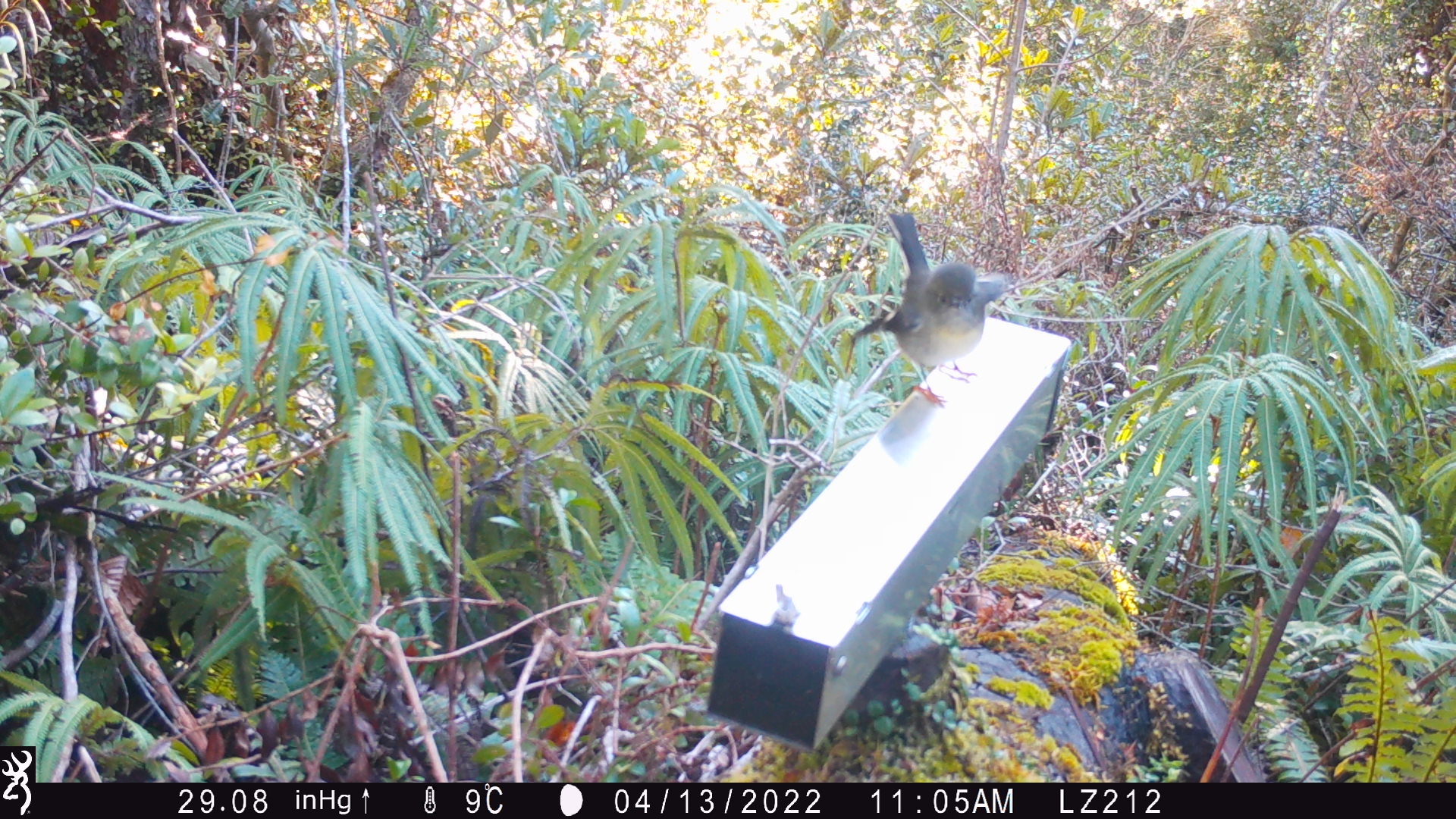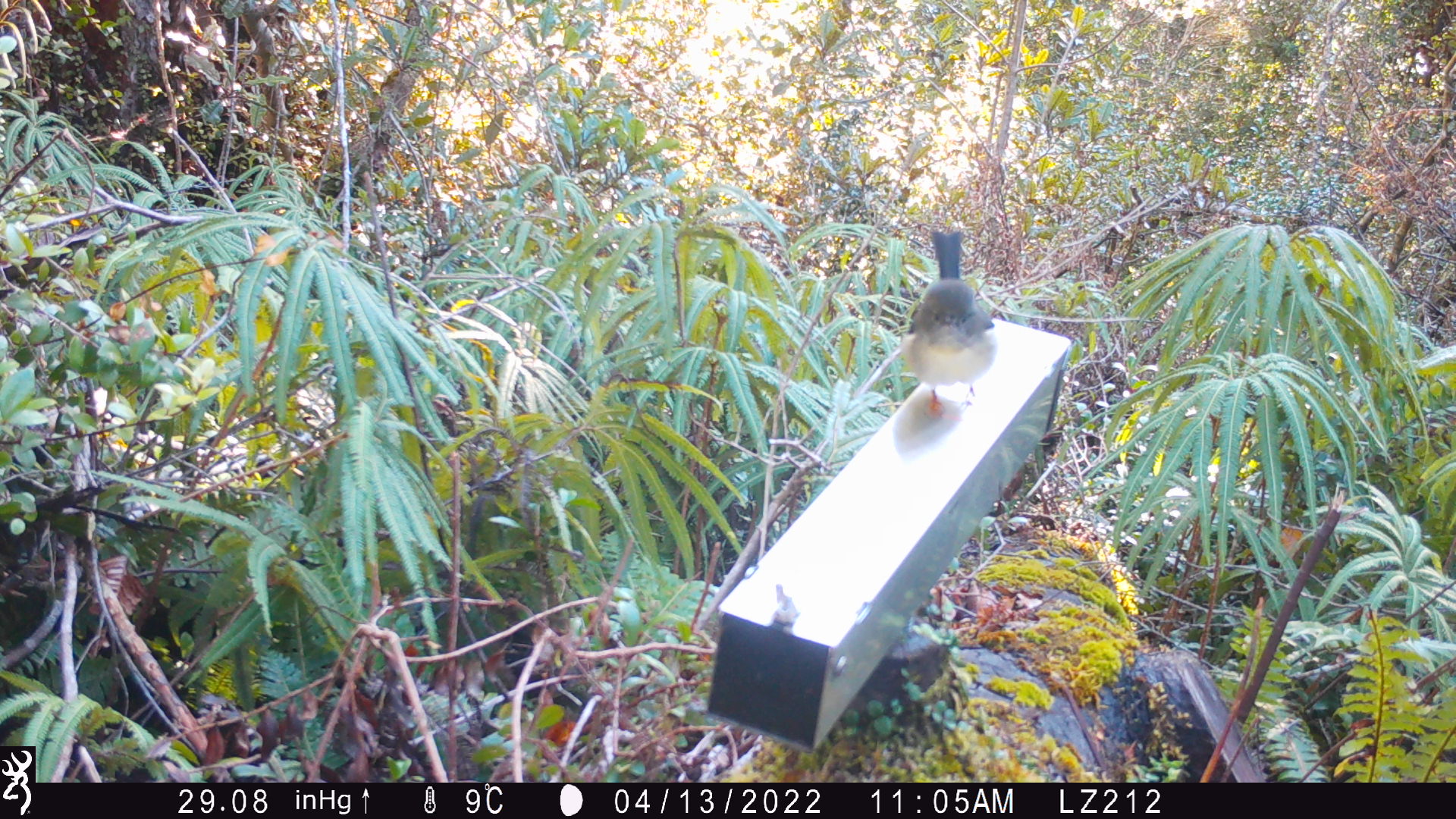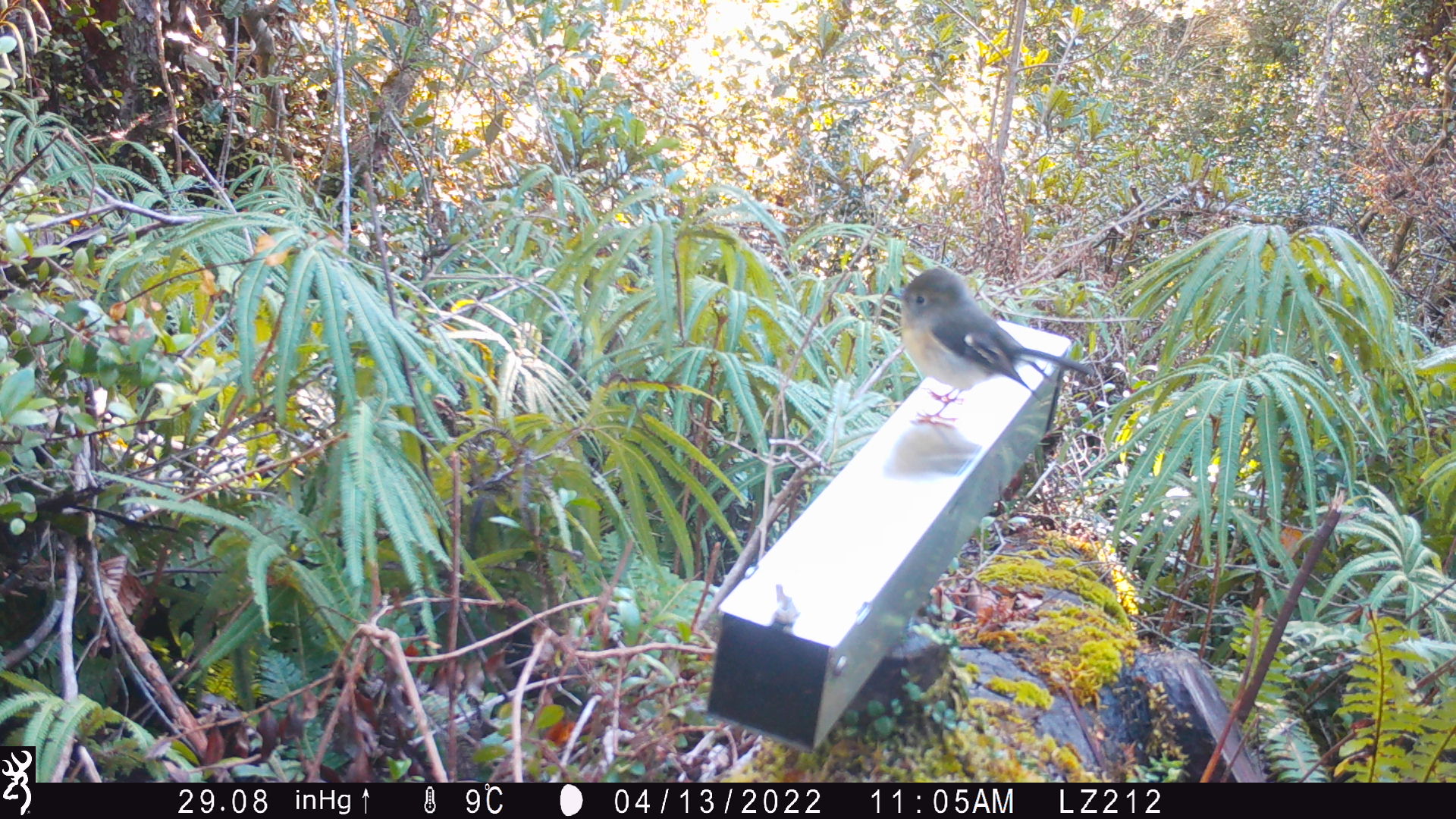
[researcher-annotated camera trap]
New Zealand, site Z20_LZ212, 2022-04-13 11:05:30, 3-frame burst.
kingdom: Animalia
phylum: Chordata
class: Aves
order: Passeriformes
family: Petroicidae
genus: Petroica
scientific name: Petroica macrocephala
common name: tomtit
Tomtit (Petroica macrocephala).